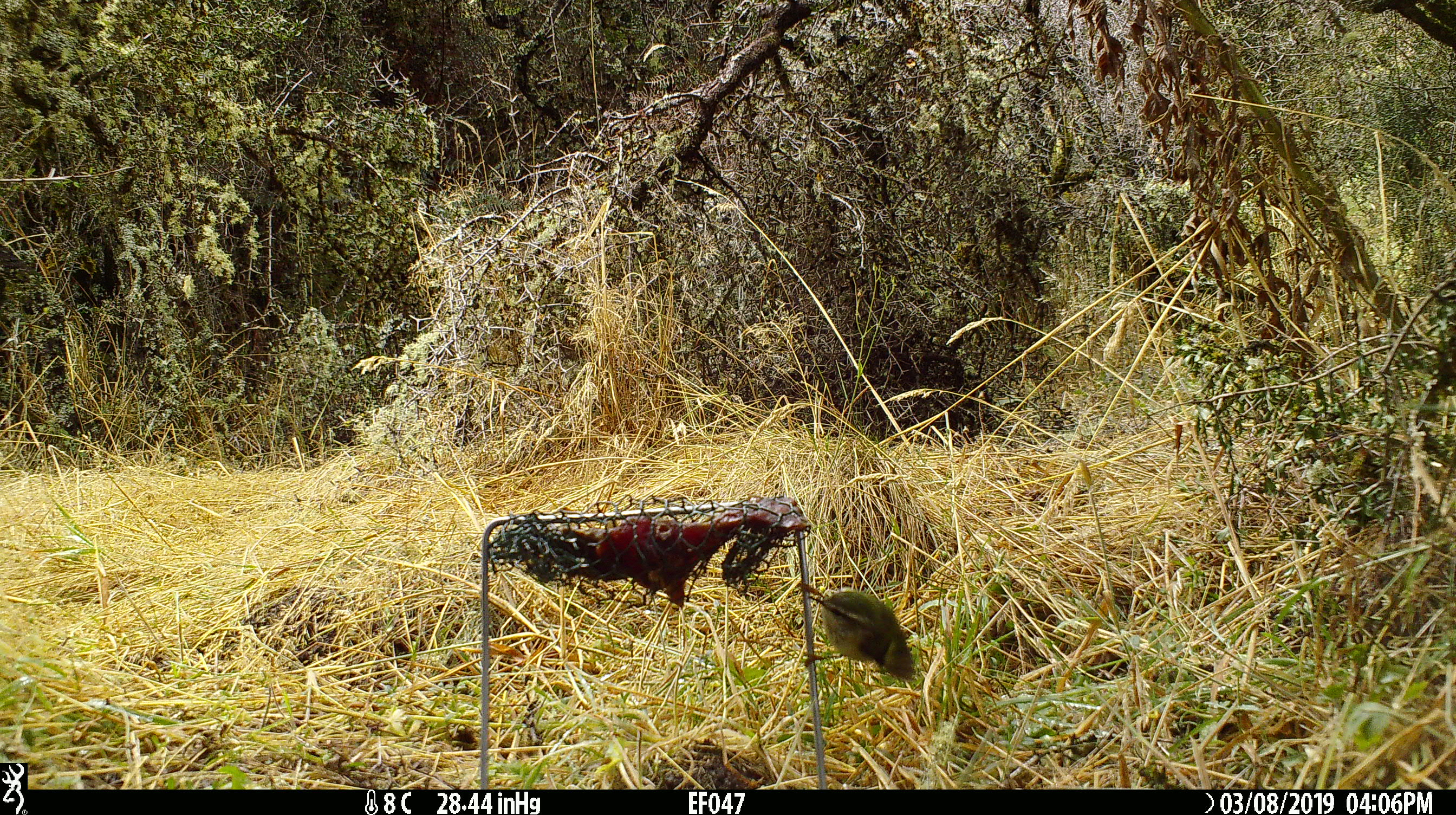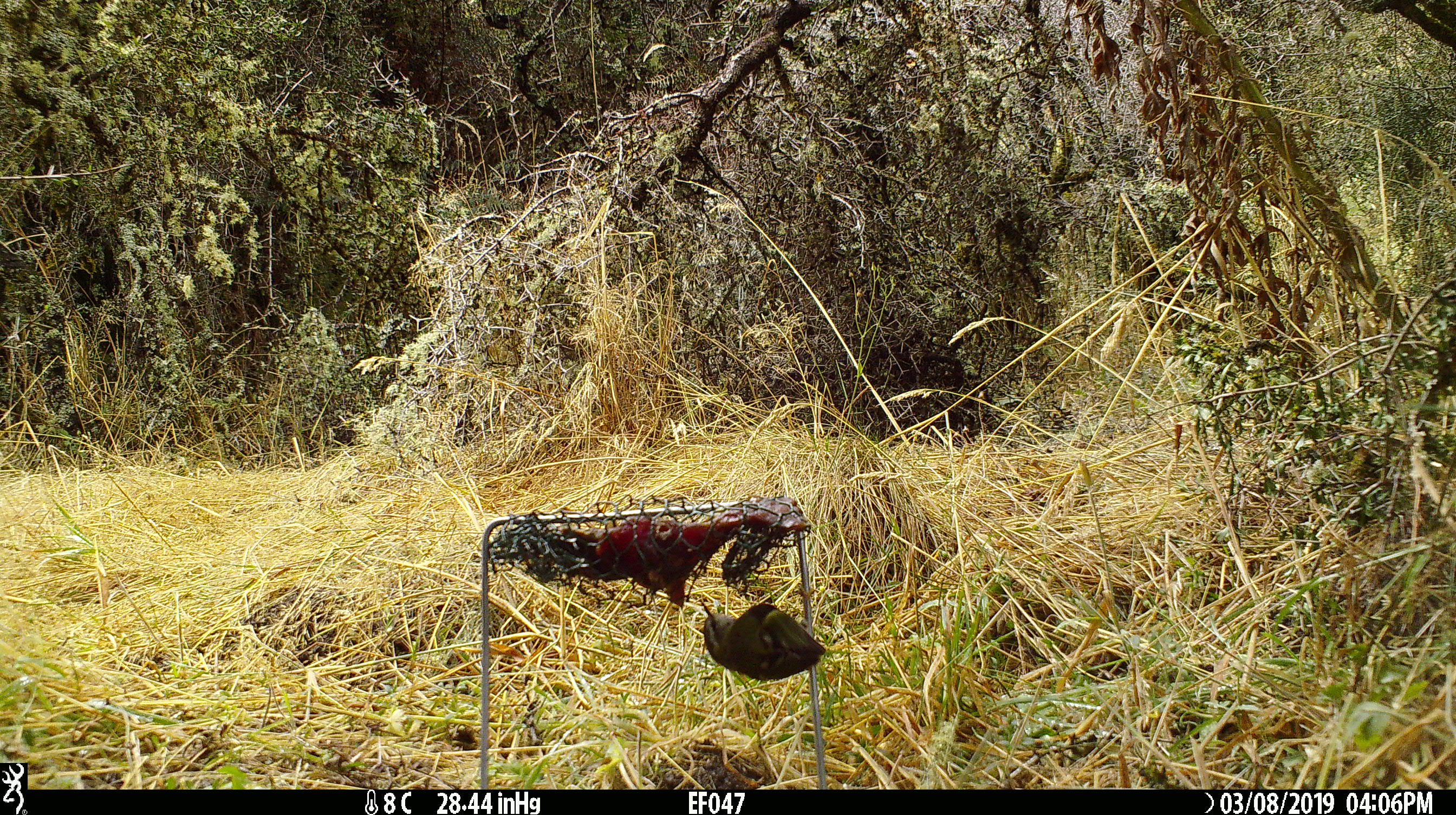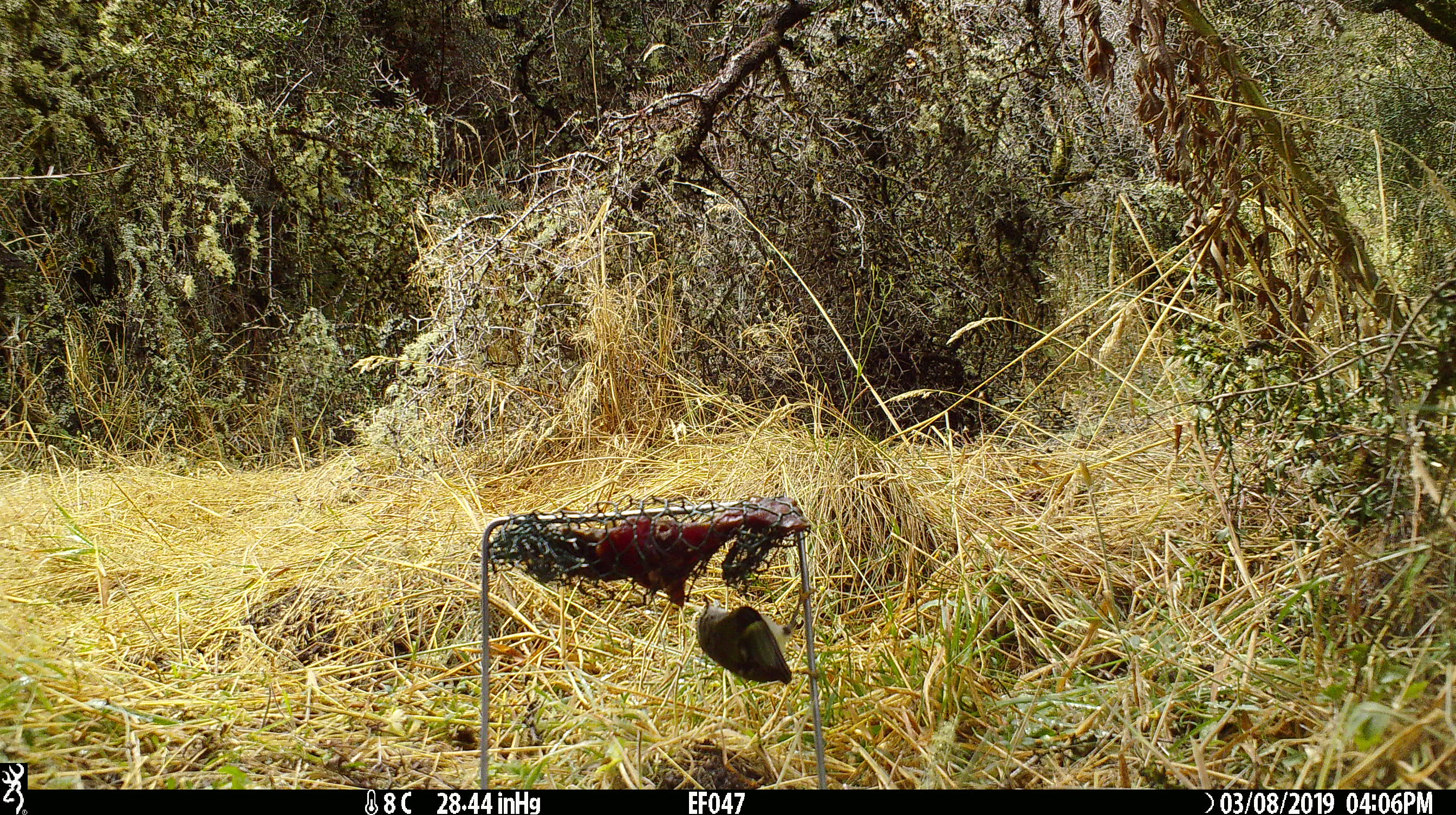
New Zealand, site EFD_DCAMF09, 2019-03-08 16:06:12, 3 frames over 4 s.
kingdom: Animalia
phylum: Chordata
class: Aves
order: Passeriformes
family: Acanthisittidae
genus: Acanthisitta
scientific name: Acanthisitta chloris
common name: rifleman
Rifleman (Acanthisitta chloris).